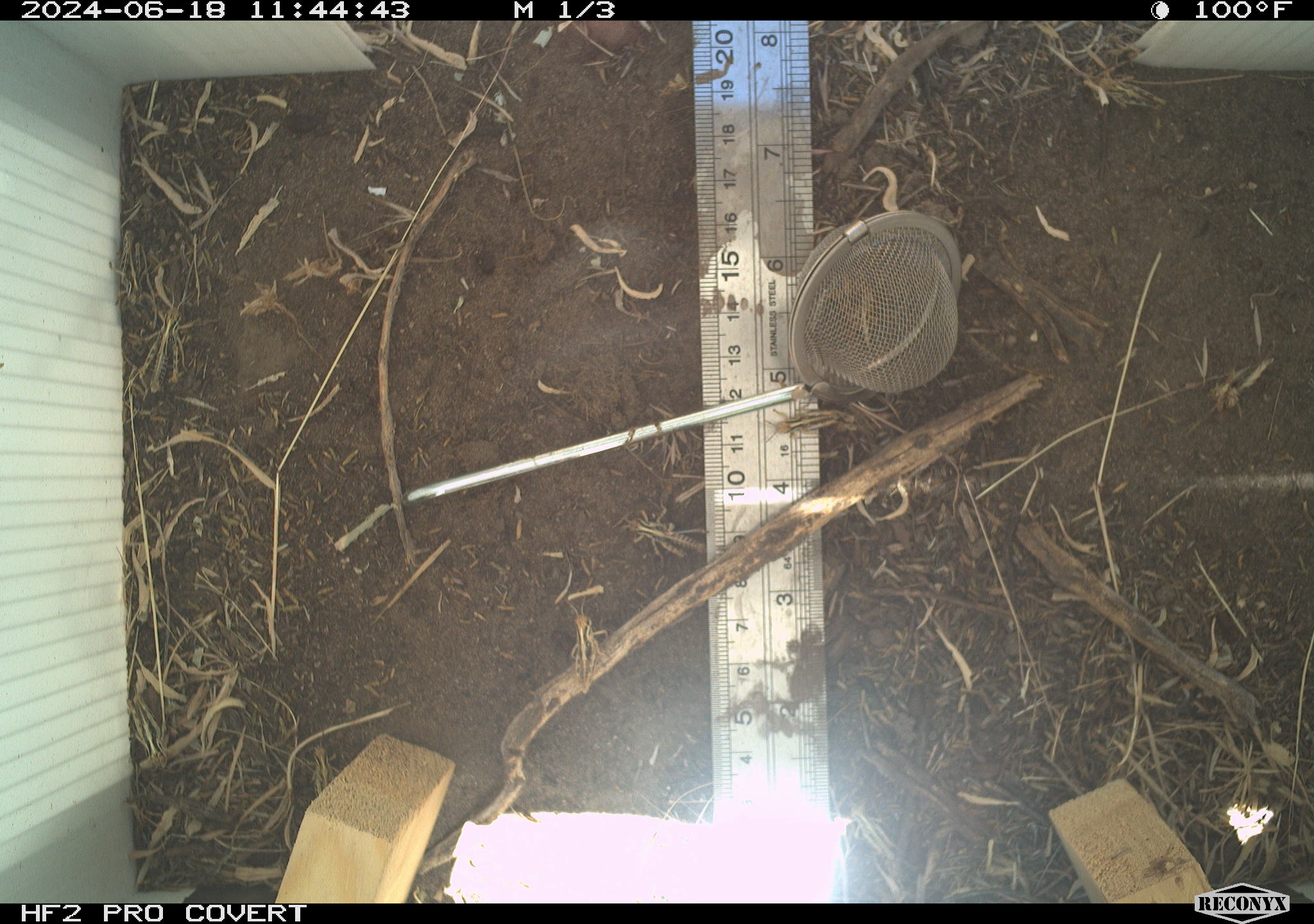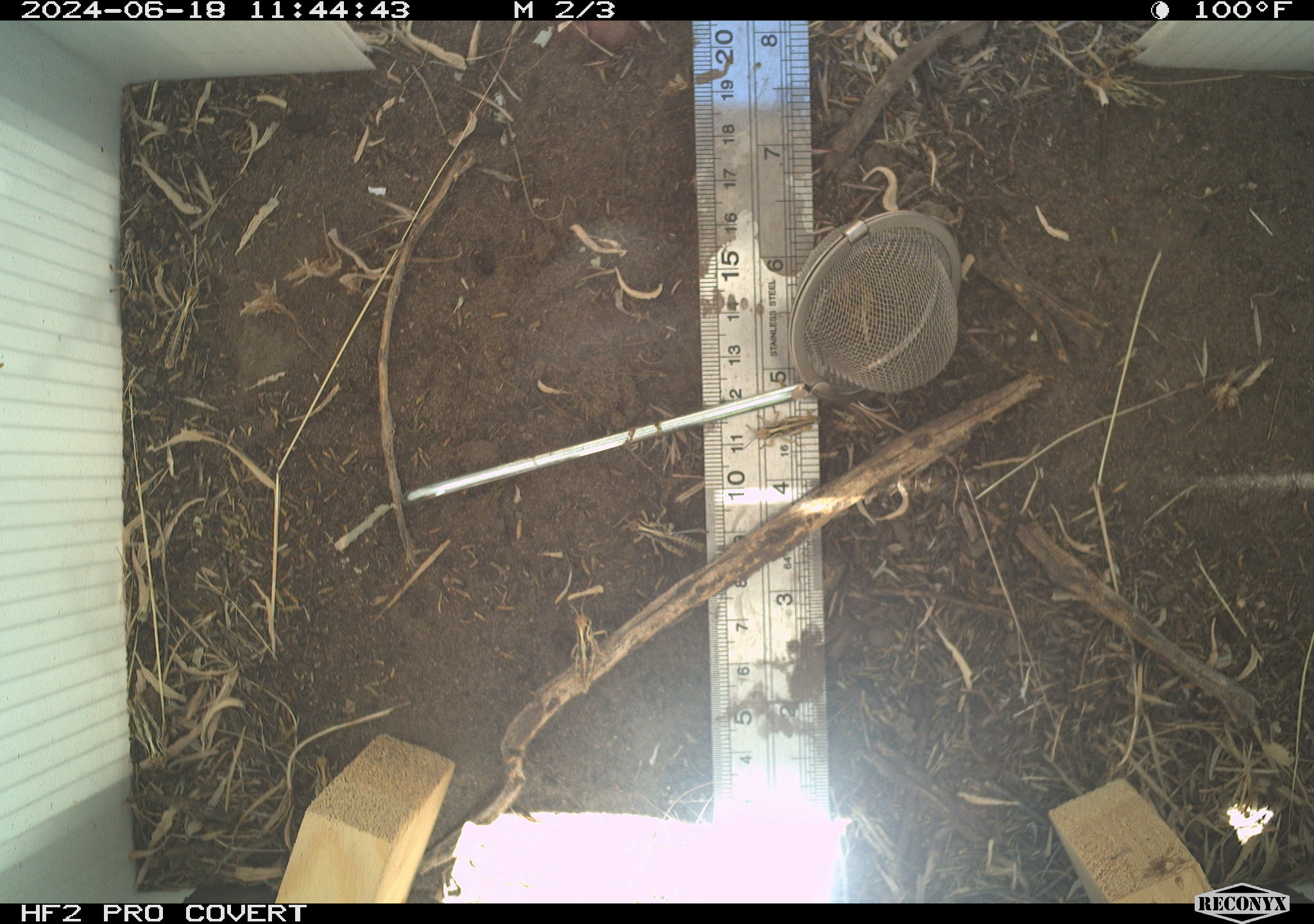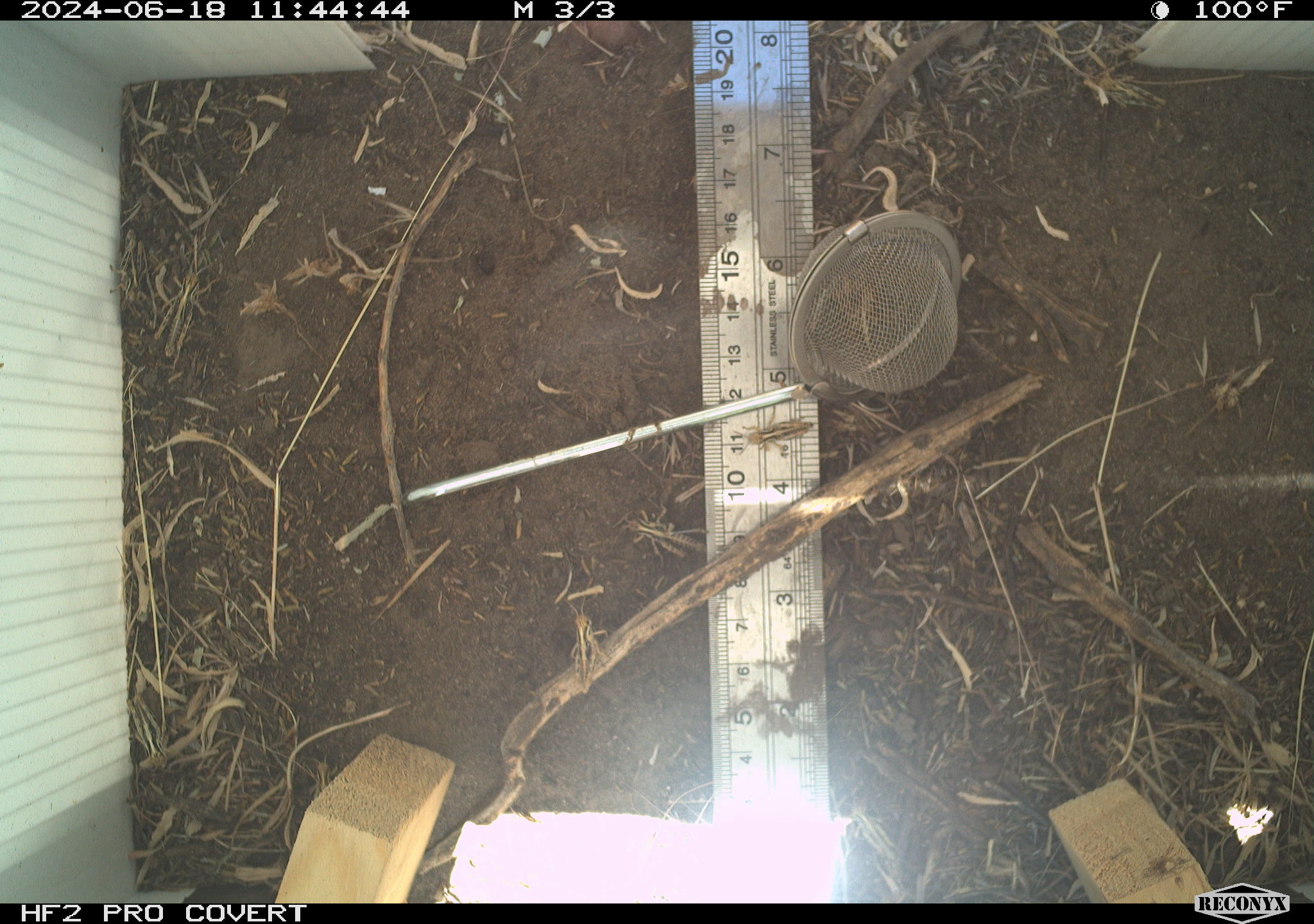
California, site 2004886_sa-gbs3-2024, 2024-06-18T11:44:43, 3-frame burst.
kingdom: Animalia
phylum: Arthropoda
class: Insecta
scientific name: Insecta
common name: insect